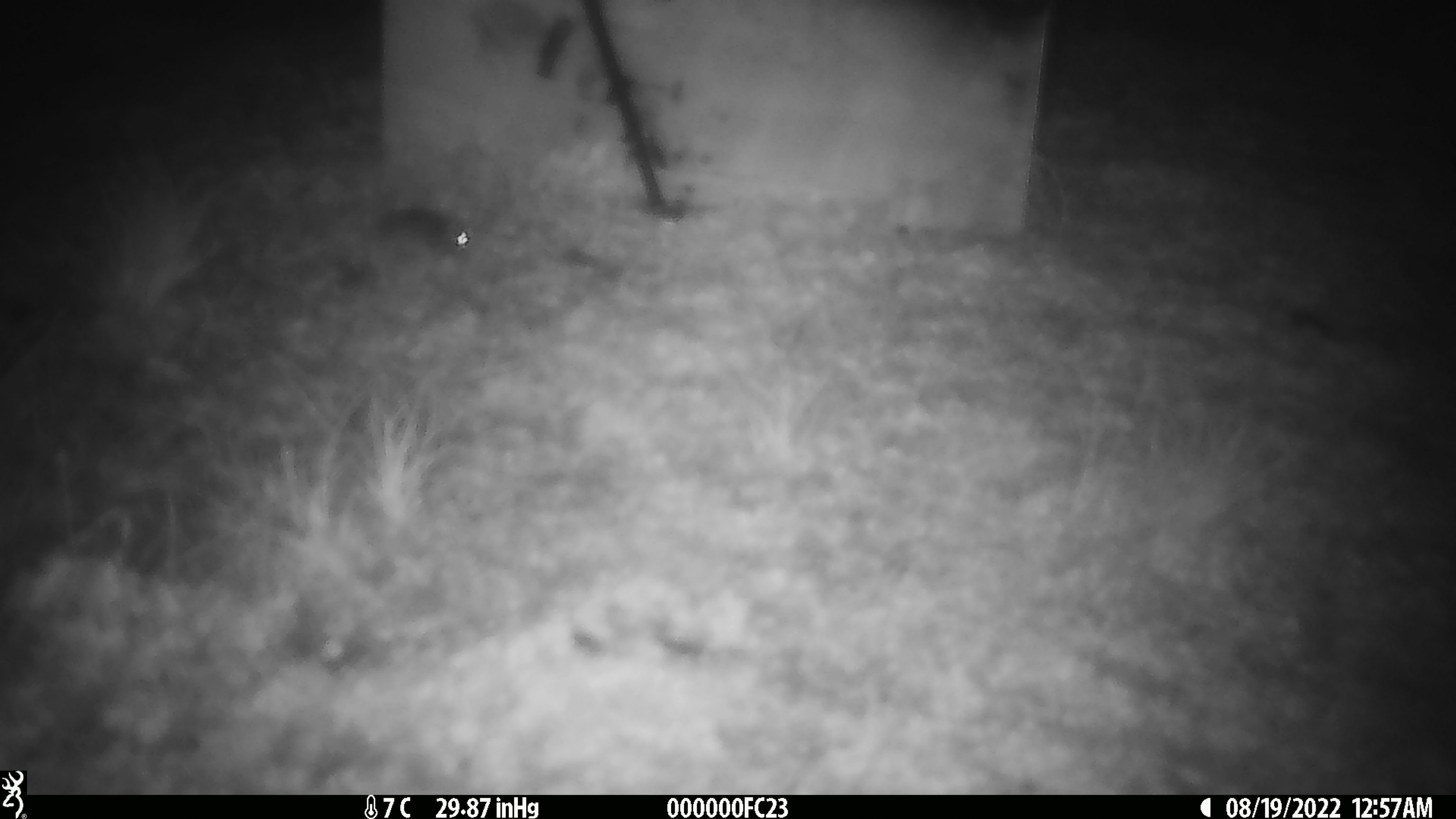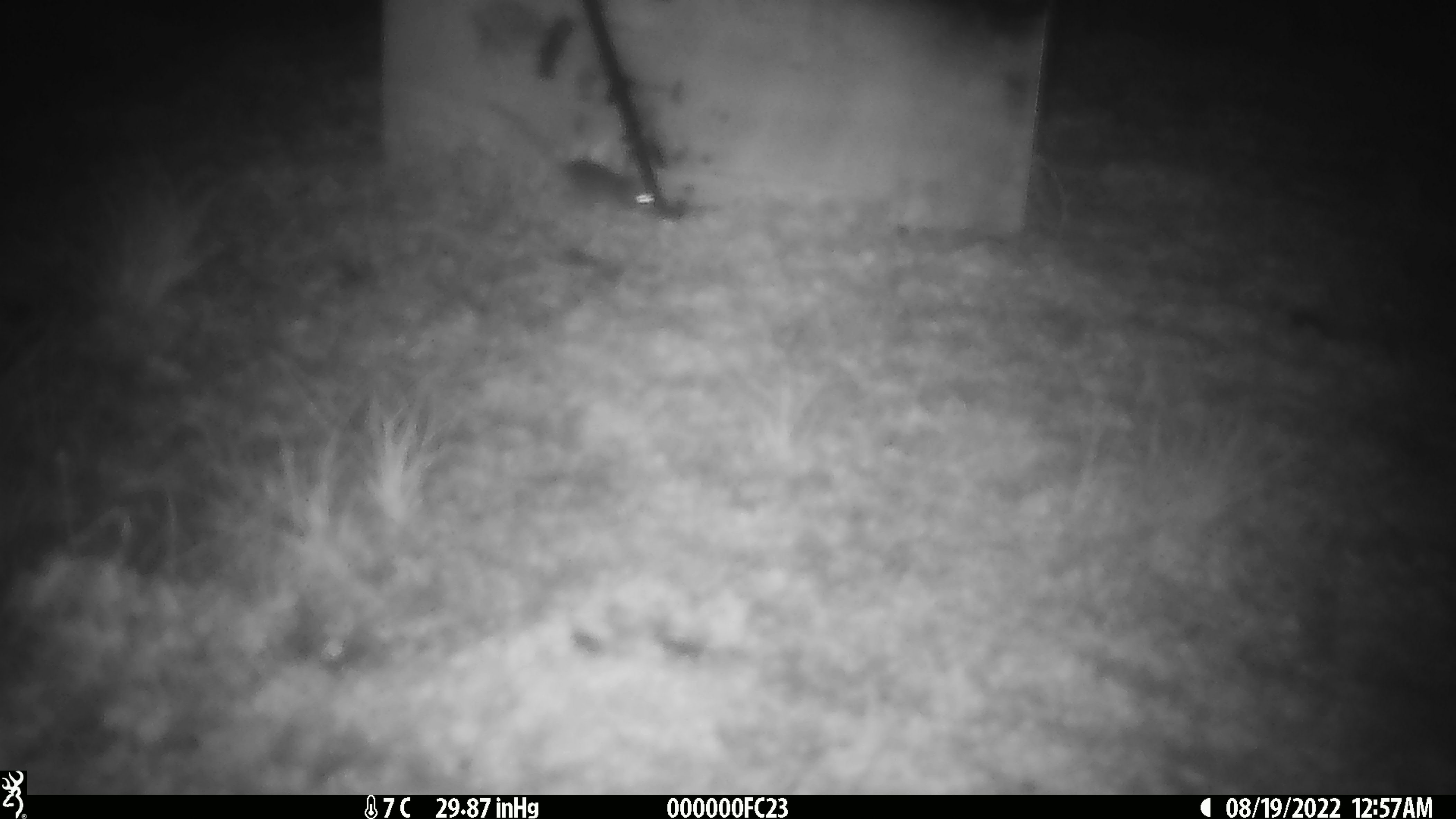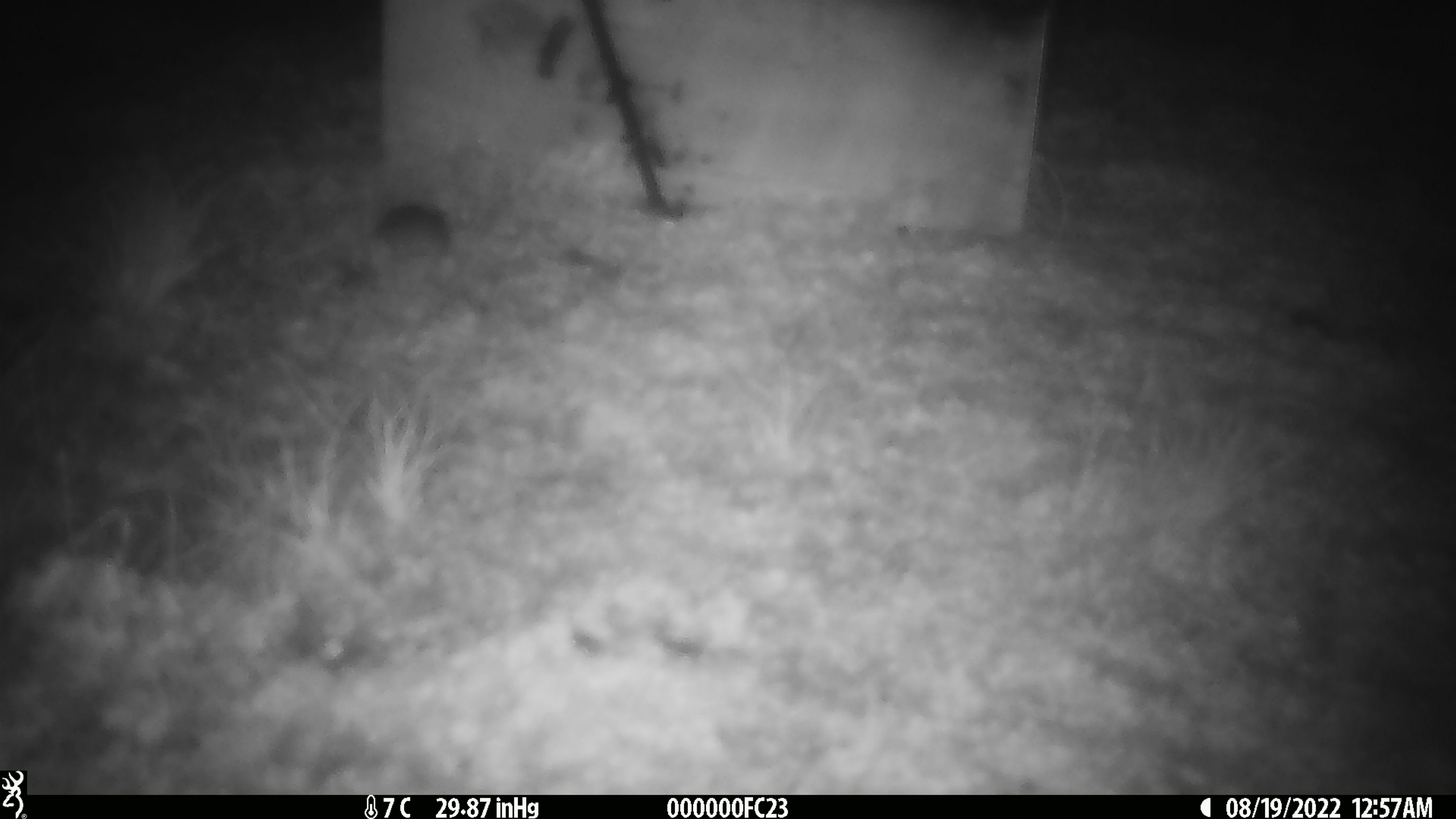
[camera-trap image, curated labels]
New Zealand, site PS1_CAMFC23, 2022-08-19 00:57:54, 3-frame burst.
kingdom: Animalia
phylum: Chordata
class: Mammalia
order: Rodentia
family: Muridae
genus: Mus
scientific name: Mus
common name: mouse